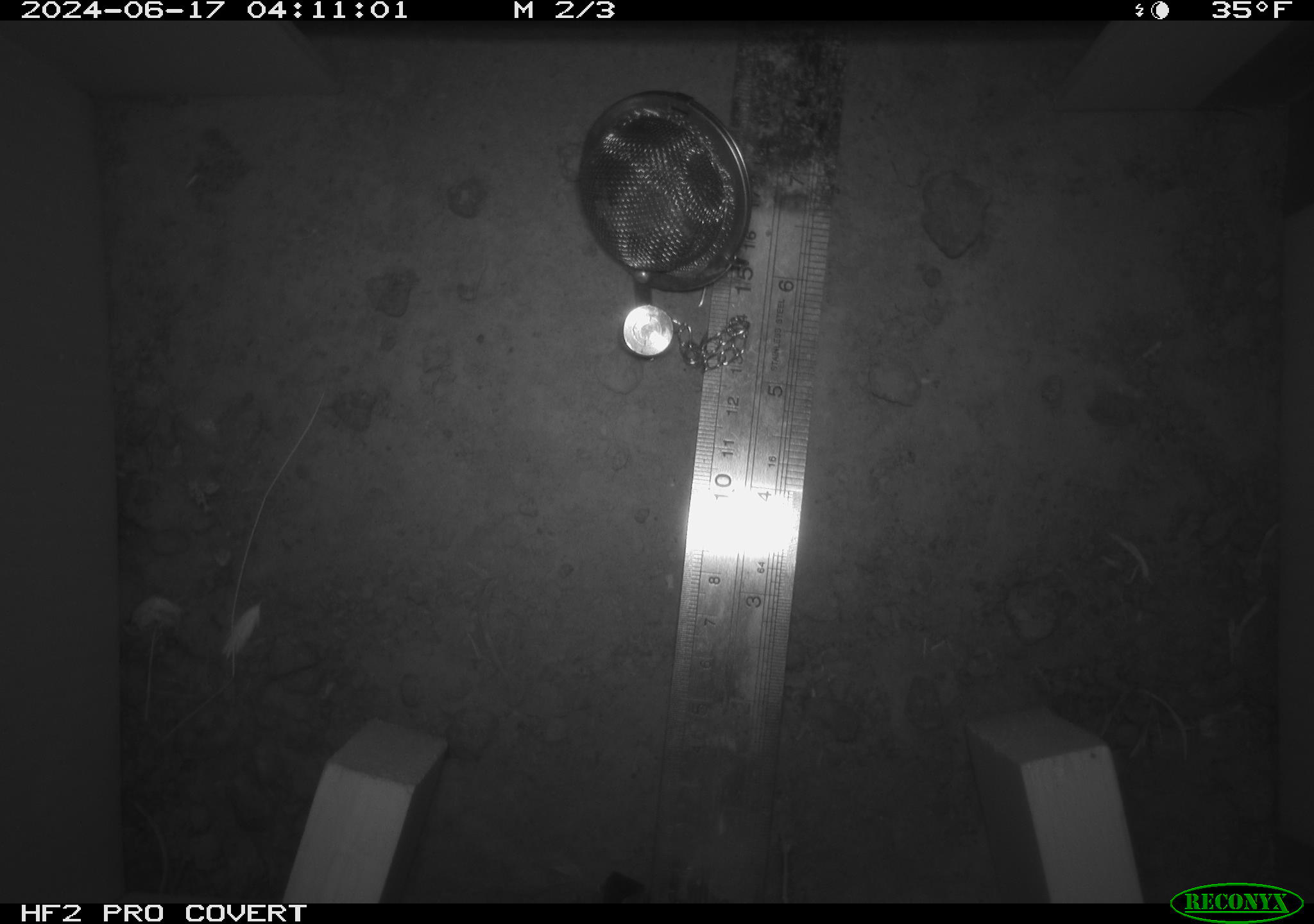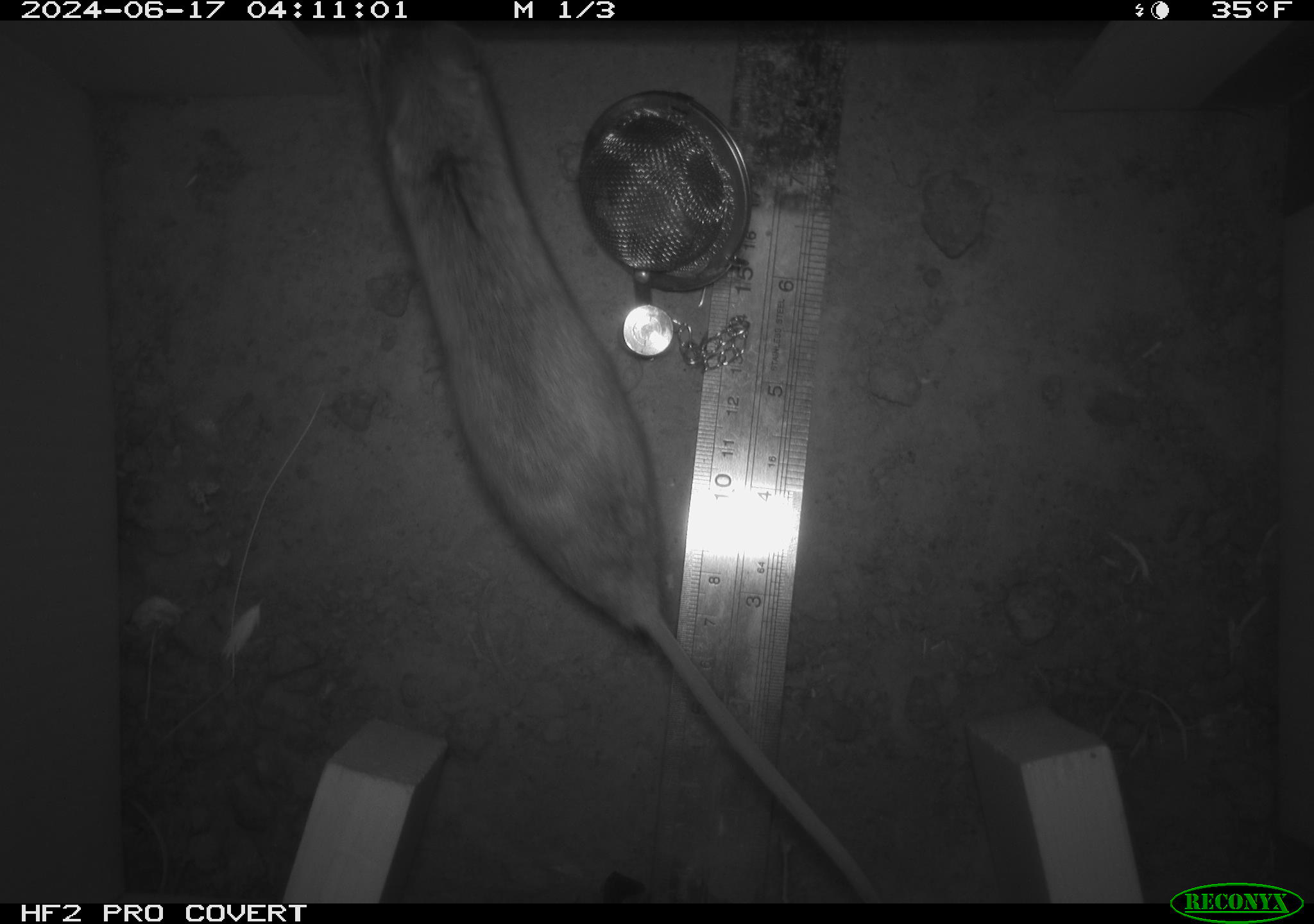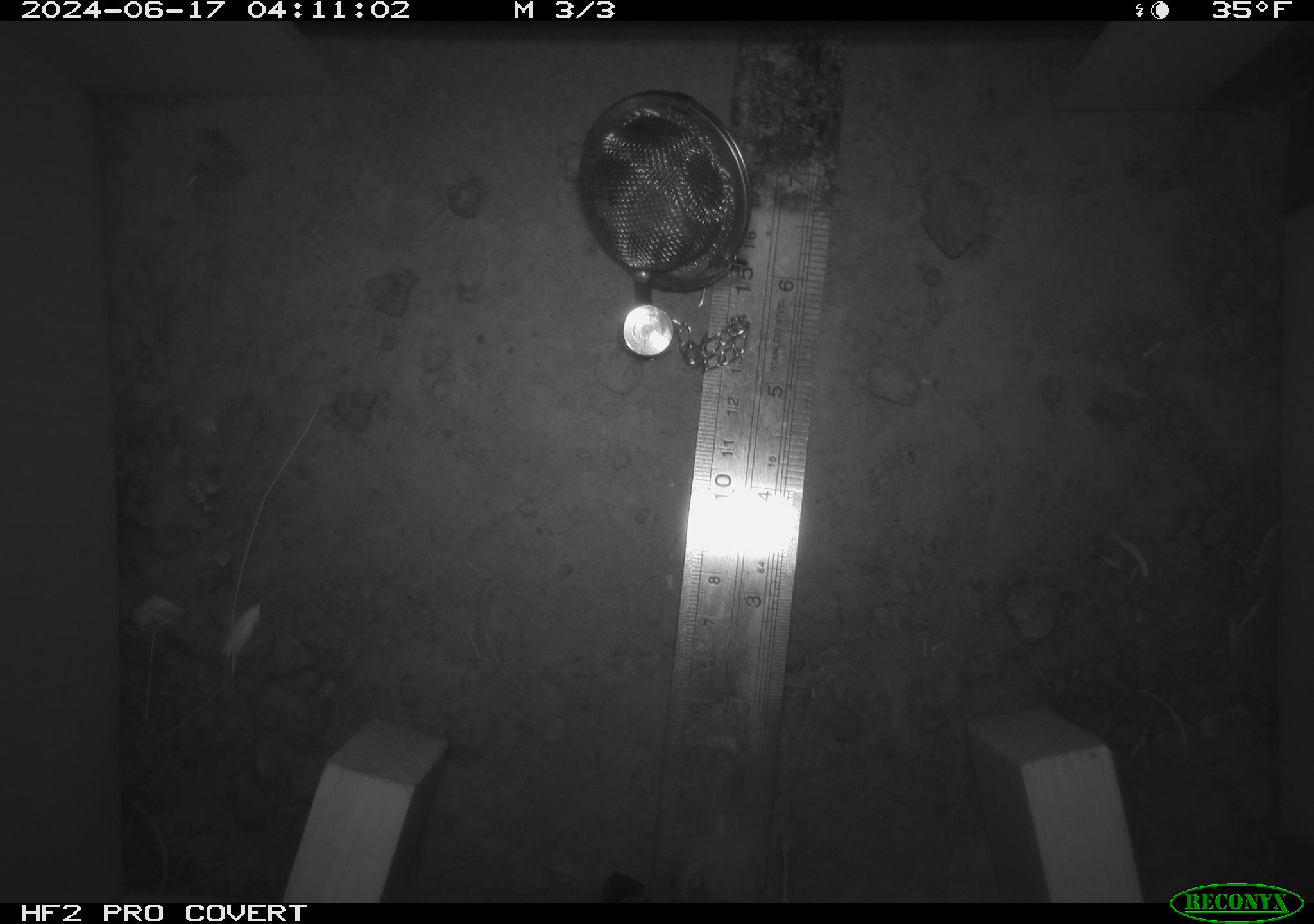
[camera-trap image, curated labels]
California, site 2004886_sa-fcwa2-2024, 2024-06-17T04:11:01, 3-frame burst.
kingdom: Animalia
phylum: Chordata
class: Mammalia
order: Rodentia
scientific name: Rodentia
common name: mouse species